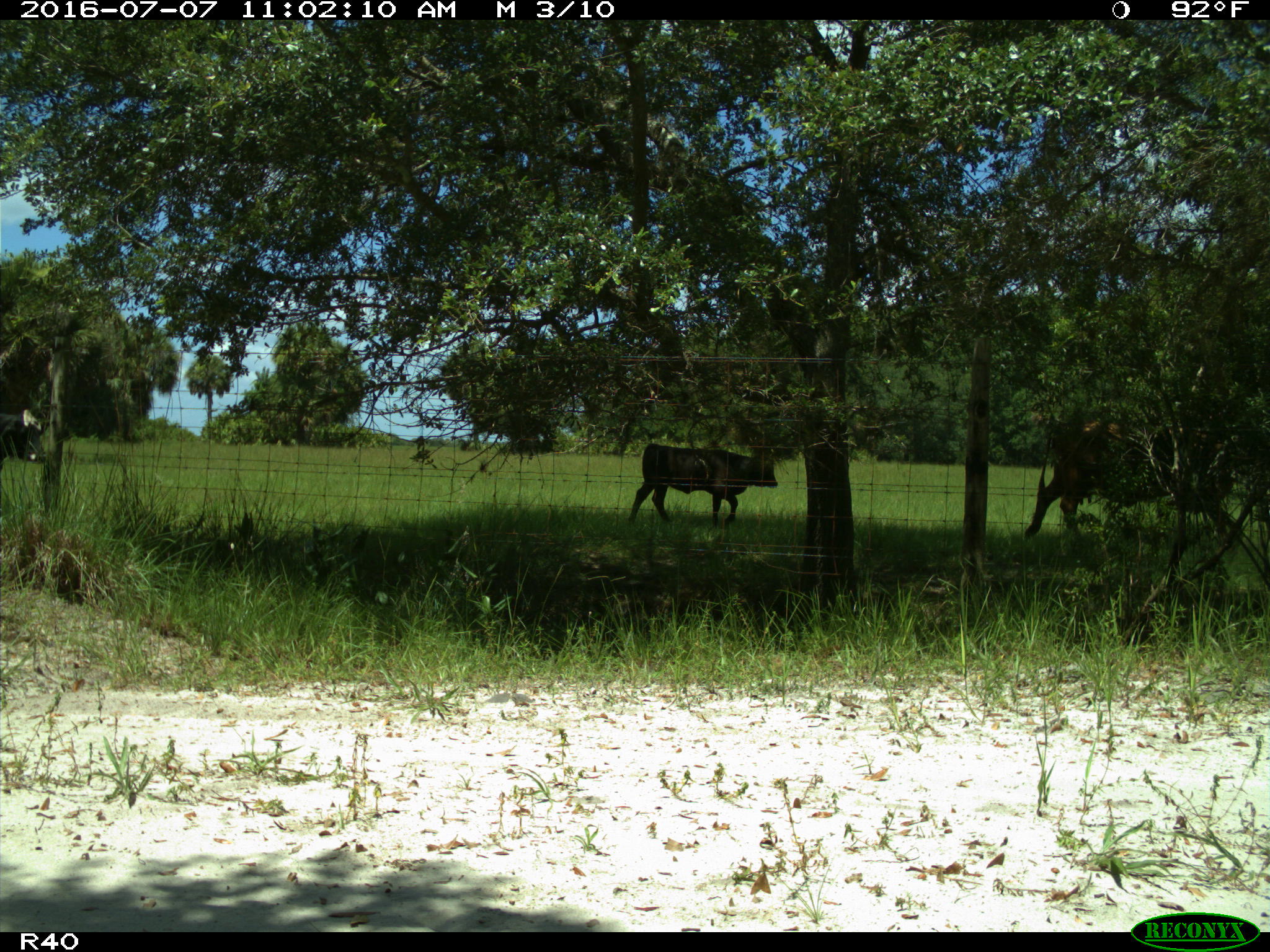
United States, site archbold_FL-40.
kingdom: Animalia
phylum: Chordata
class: Mammalia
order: Artiodactyla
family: Bovidae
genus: Bos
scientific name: Bos taurus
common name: domestic cow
Bos taurus (domestic cow).